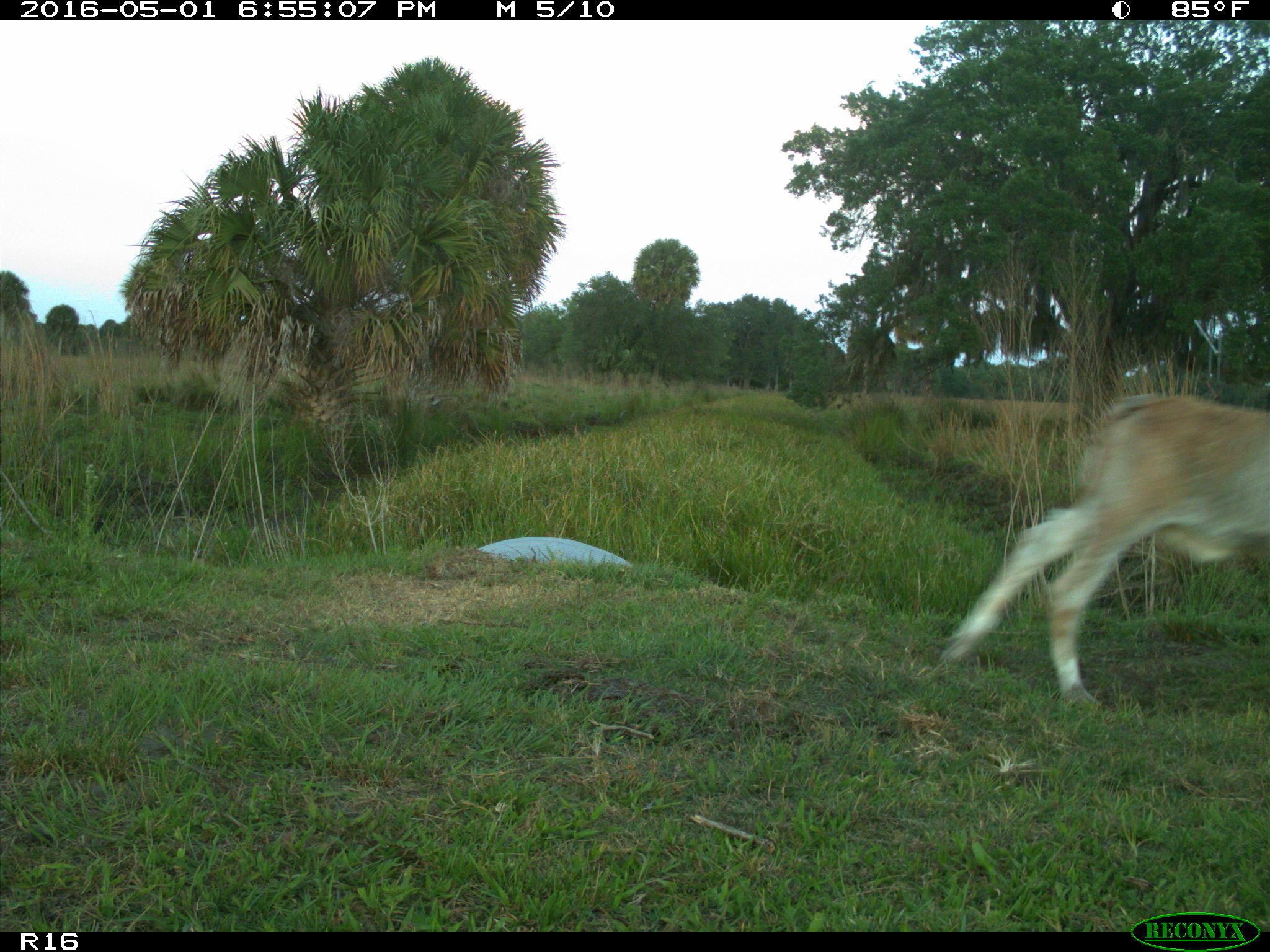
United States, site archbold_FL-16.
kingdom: Animalia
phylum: Chordata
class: Mammalia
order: Artiodactyla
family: Bovidae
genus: Bos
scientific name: Bos taurus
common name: domestic cow